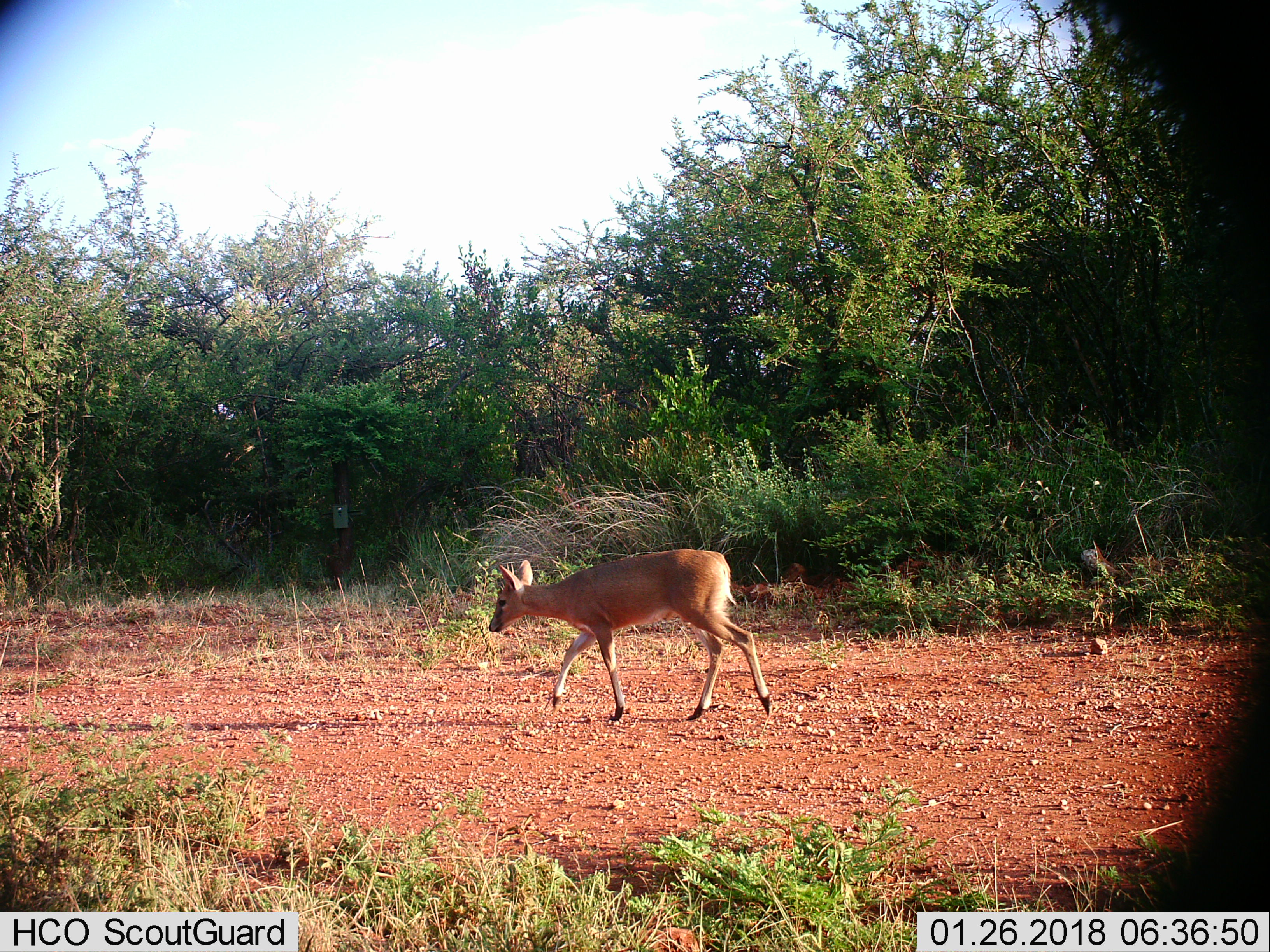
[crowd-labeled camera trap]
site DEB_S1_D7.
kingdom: Animalia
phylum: Chordata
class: Mammalia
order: Artiodactyla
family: Bovidae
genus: Sylvicapra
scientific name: Sylvicapra grimmia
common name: common duiker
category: duikercommongrey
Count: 1.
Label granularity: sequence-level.